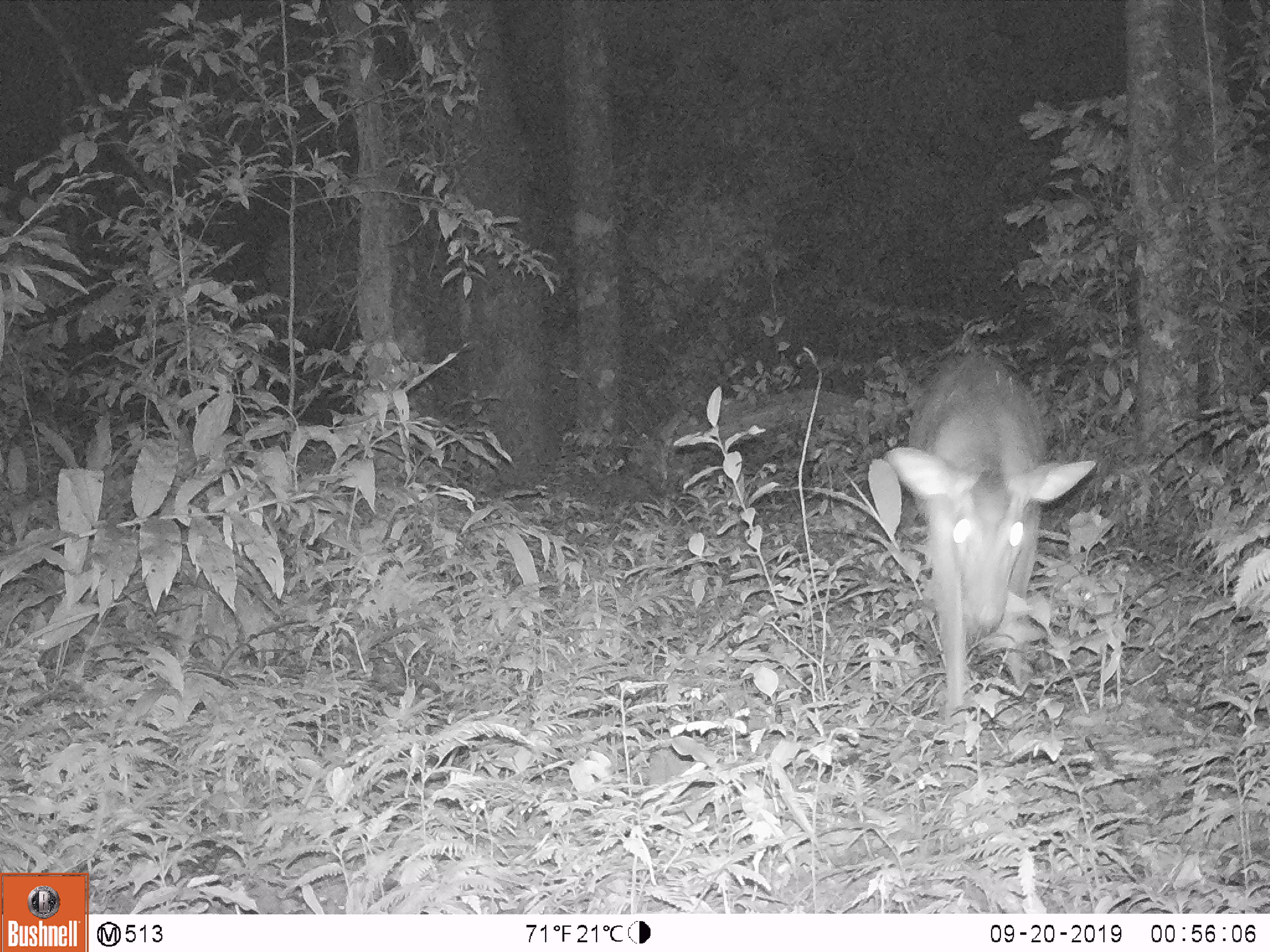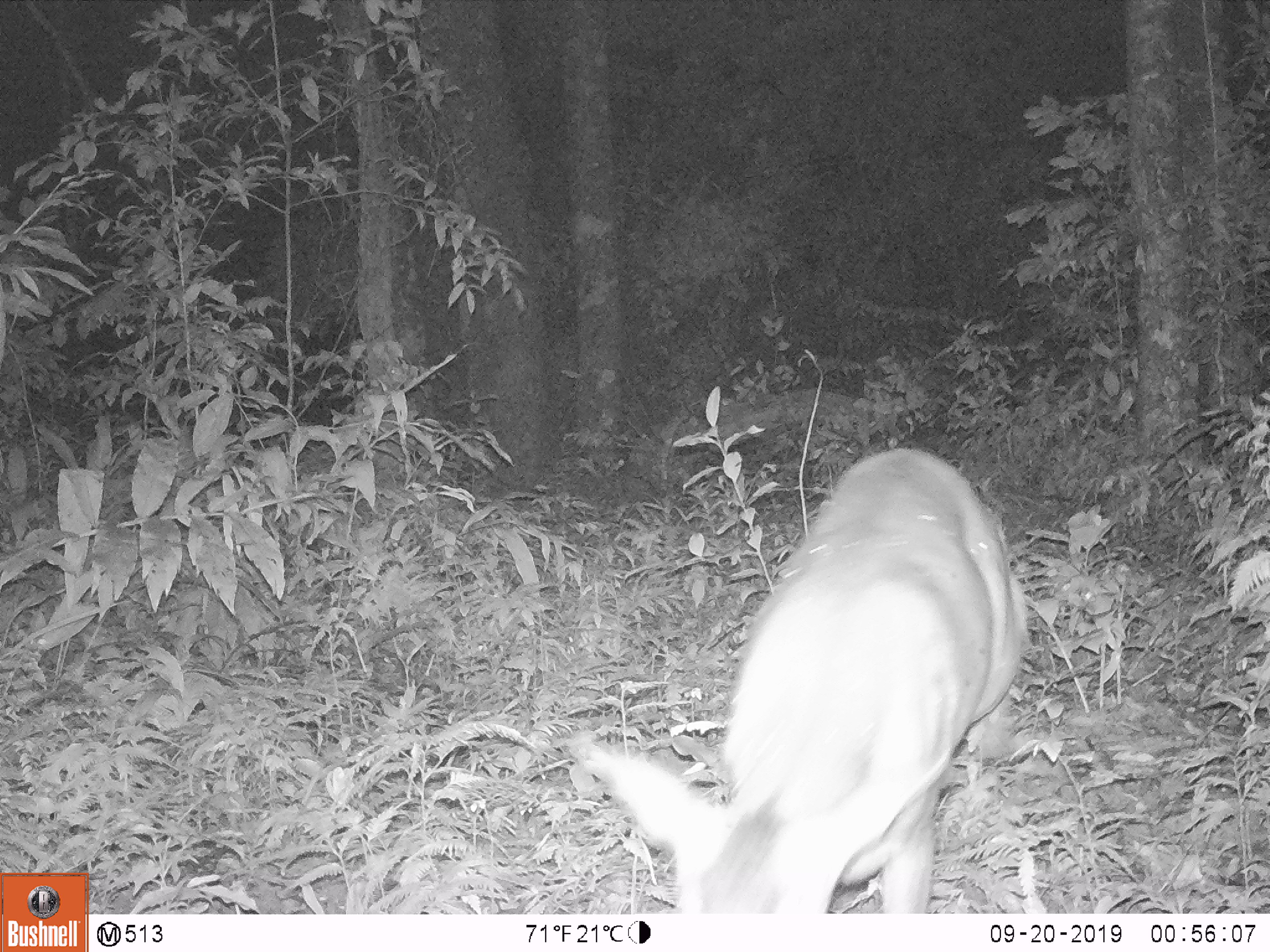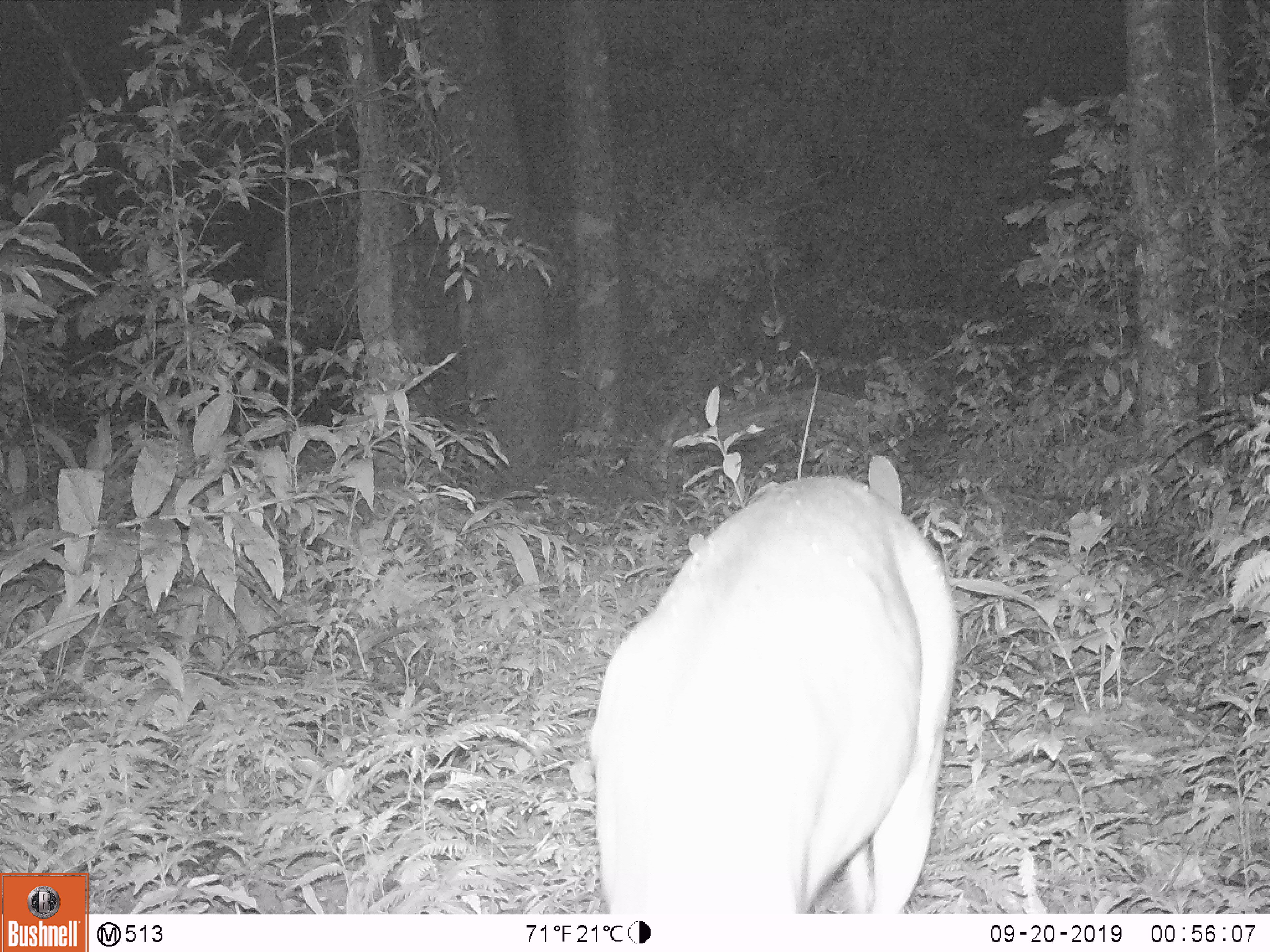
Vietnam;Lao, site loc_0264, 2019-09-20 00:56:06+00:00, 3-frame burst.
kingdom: Animalia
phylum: Chordata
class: Mammalia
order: Artiodactyla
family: Cervidae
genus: Muntiacus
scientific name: Muntiacus vuquangensis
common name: large-antlered muntjac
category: large antlered muntjac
Large antlered muntjac (large-antlered muntjac) (Muntiacus vuquangensis). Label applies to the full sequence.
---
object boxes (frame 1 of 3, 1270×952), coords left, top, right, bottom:
large antlered muntjac: 884, 349, 1097, 739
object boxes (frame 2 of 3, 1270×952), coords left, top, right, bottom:
large antlered muntjac: 574, 448, 1028, 913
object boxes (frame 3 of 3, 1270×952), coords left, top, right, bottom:
large antlered muntjac: 587, 472, 961, 914